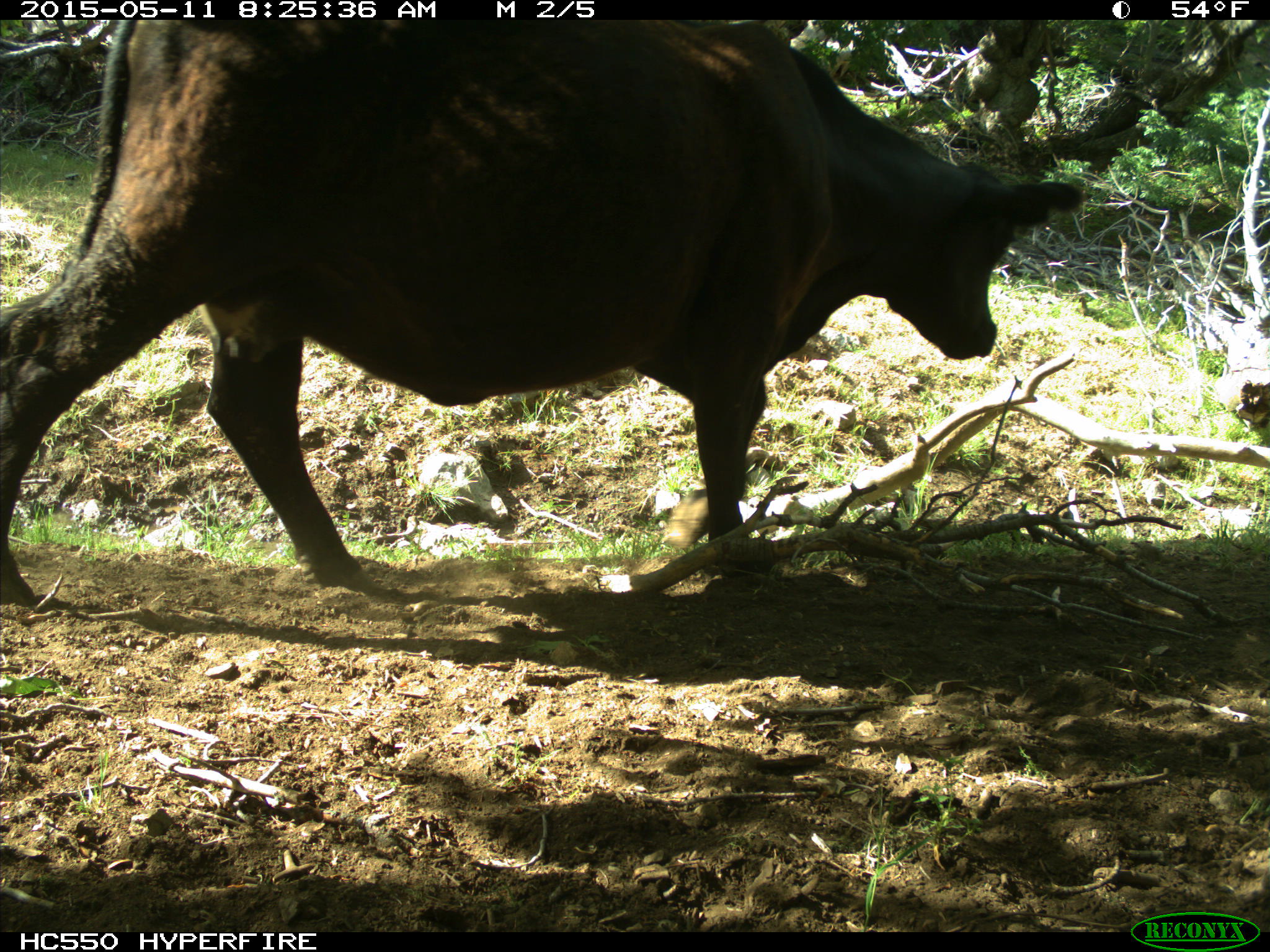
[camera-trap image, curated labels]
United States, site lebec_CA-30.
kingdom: Animalia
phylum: Chordata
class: Mammalia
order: Artiodactyla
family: Bovidae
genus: Bos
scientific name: Bos taurus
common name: domestic cow